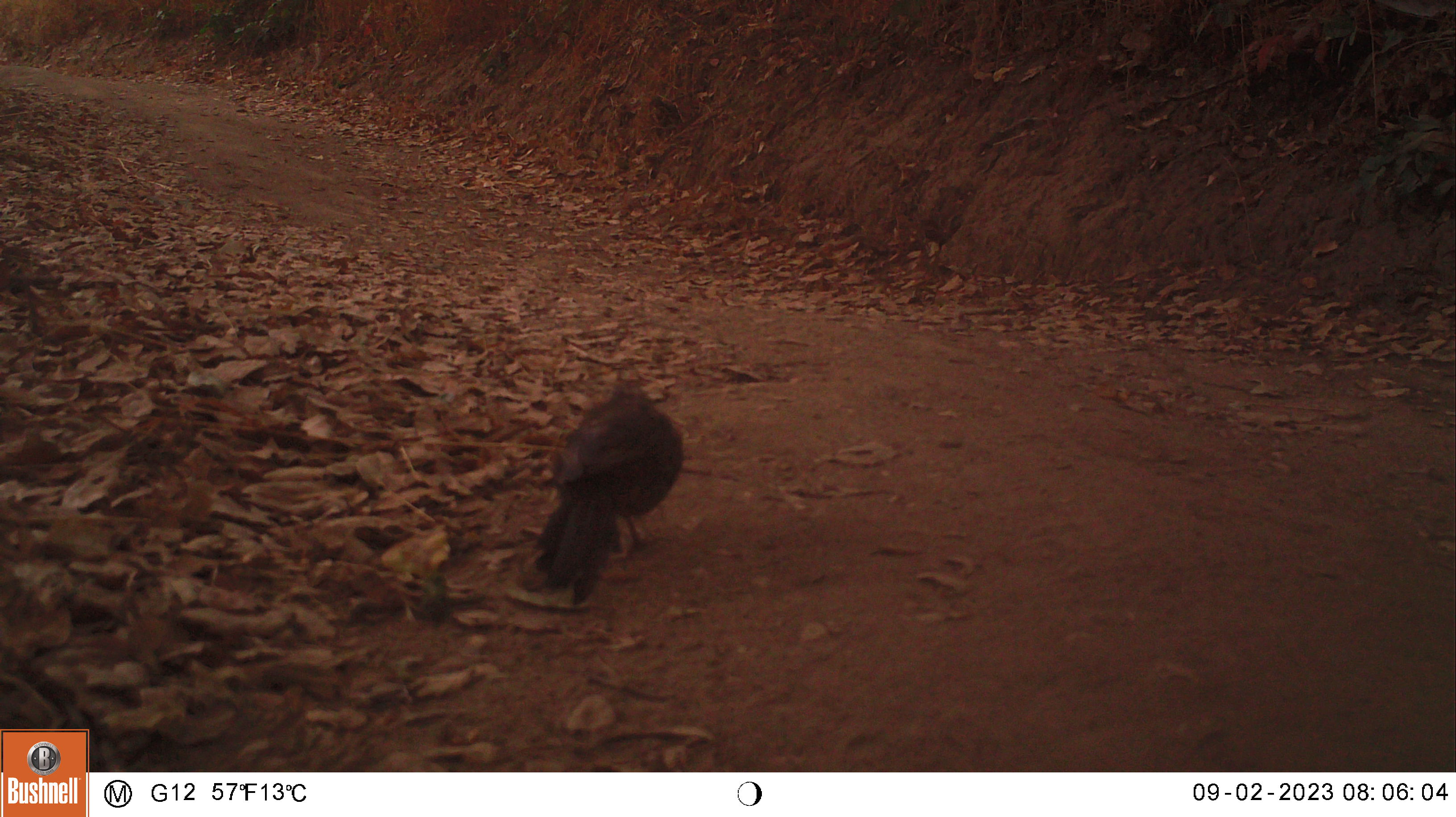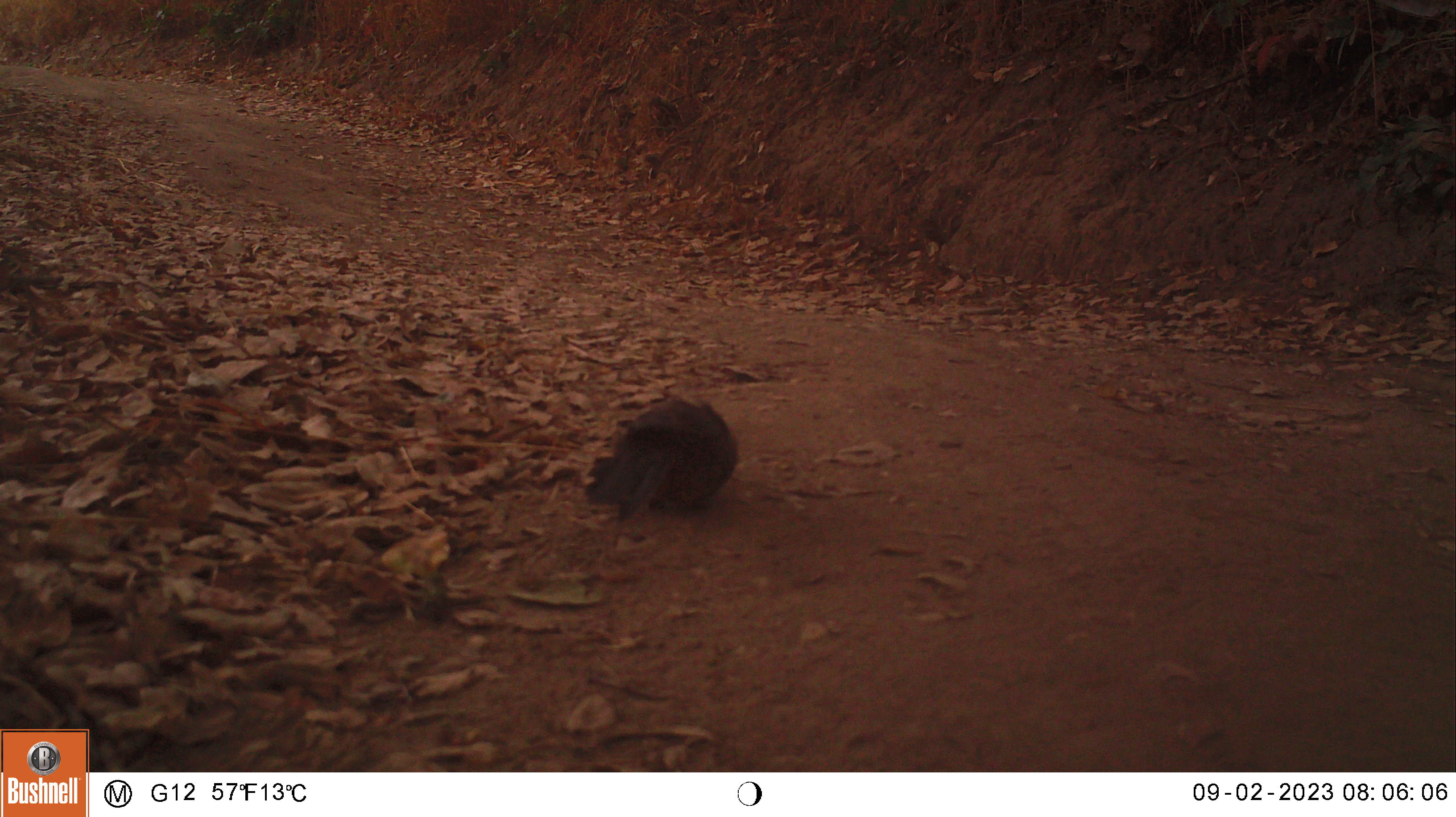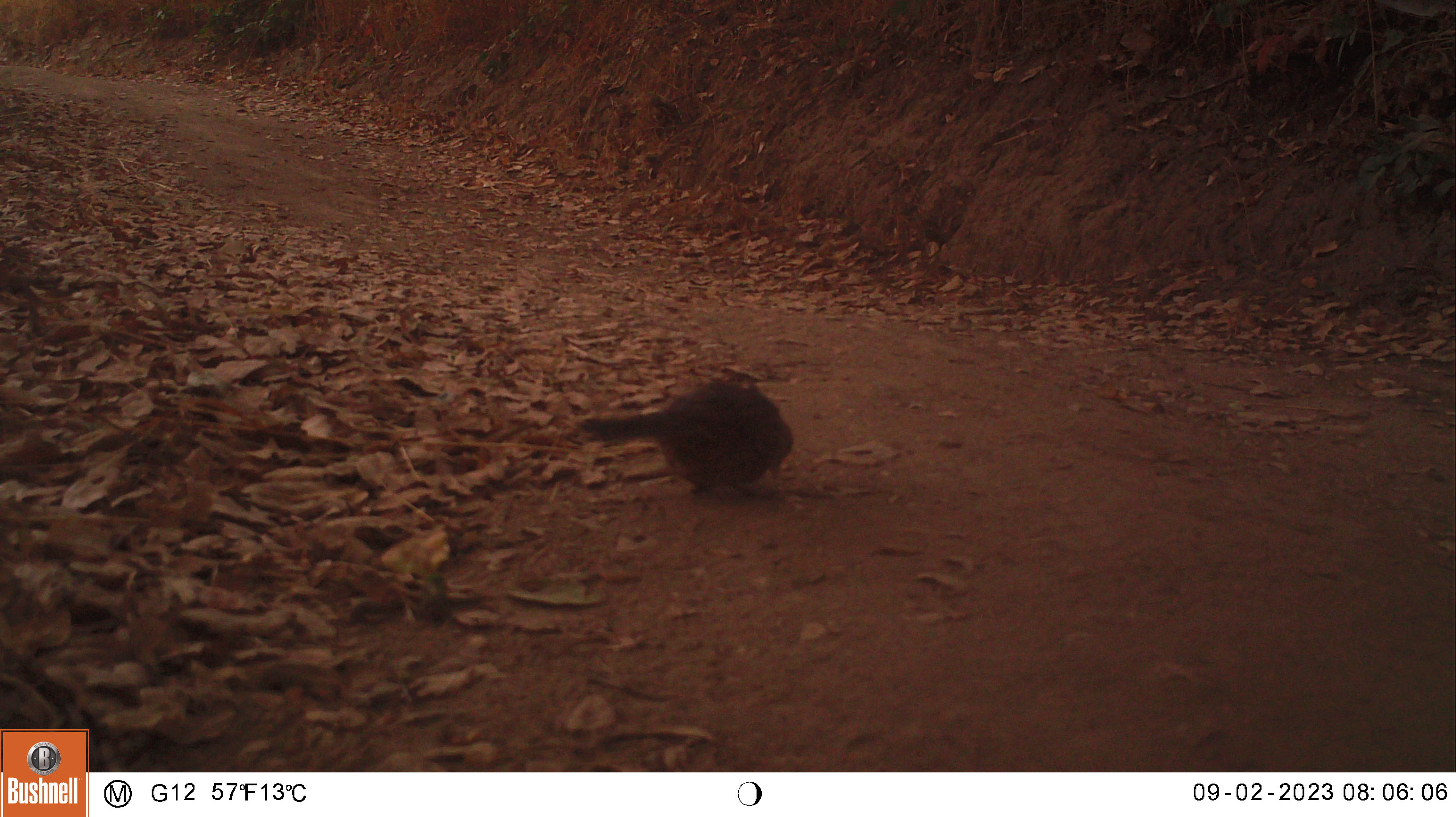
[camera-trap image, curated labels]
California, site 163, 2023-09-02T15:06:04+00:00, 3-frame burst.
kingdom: Animalia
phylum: Chordata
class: Aves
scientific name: Aves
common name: bird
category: unknown bird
Unknown bird (bird) (Aves).